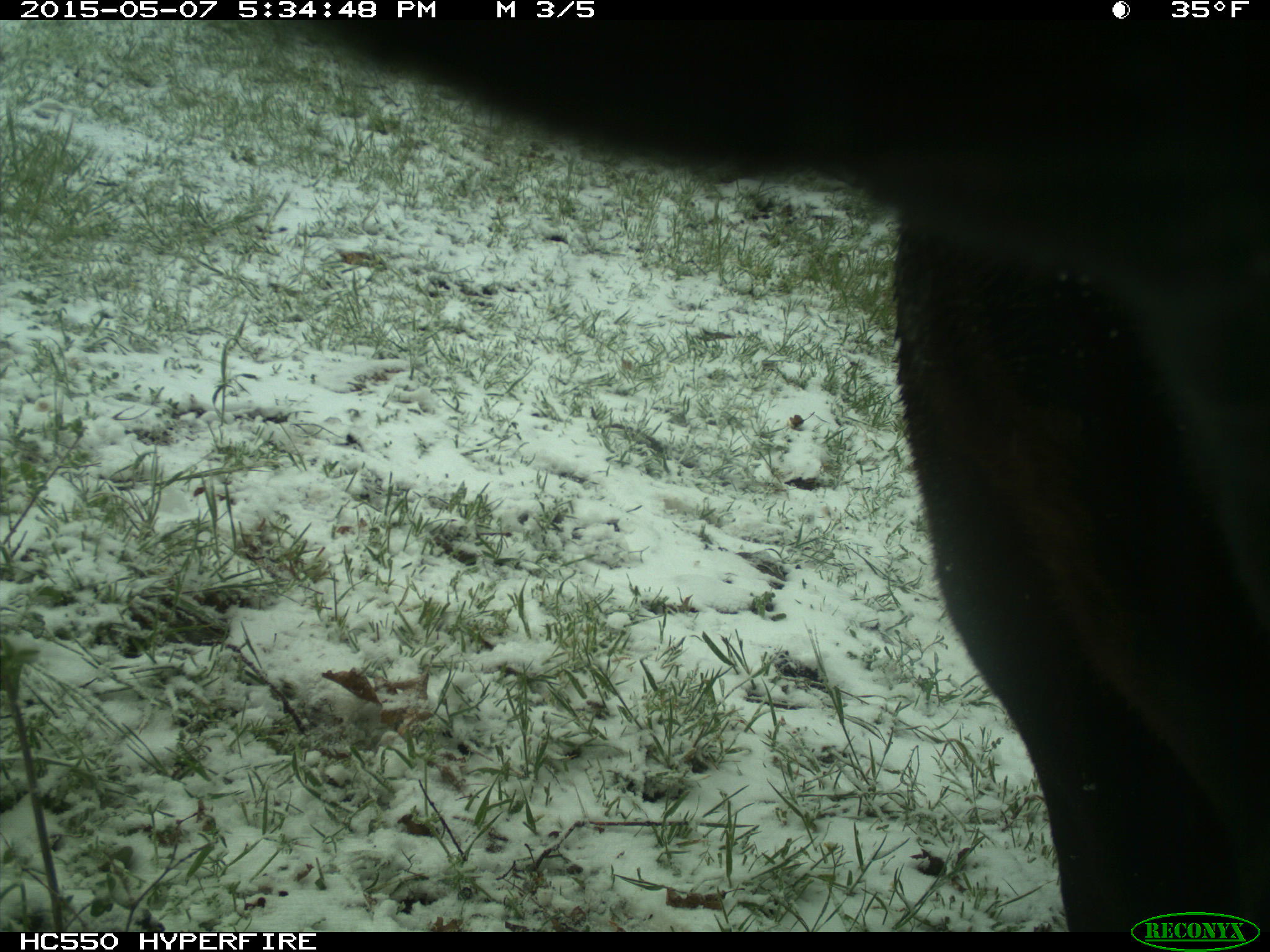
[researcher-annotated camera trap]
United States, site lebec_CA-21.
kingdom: Animalia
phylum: Chordata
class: Mammalia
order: Artiodactyla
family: Bovidae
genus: Bos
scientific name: Bos taurus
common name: domestic cow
Bos taurus (domestic cow).